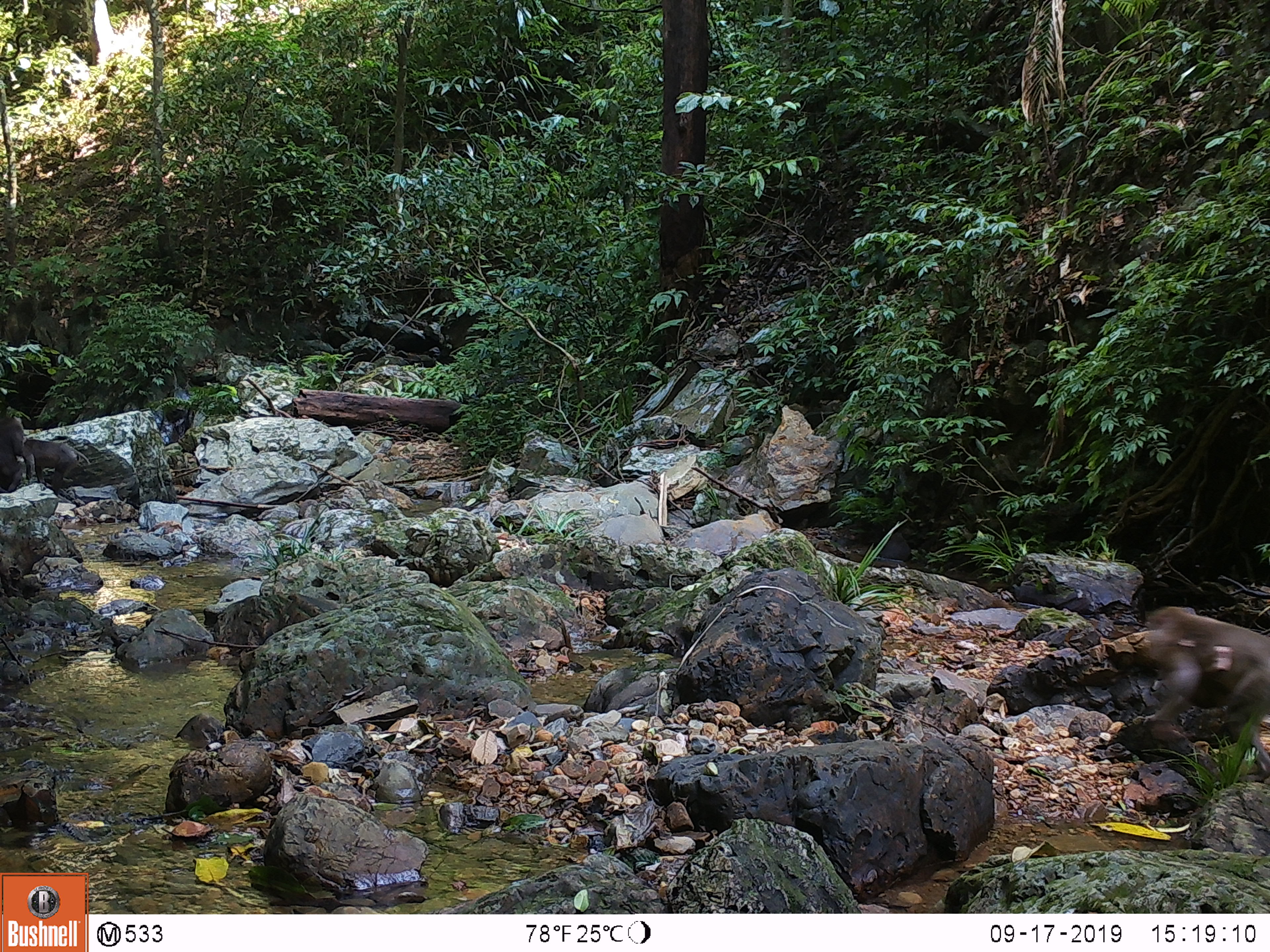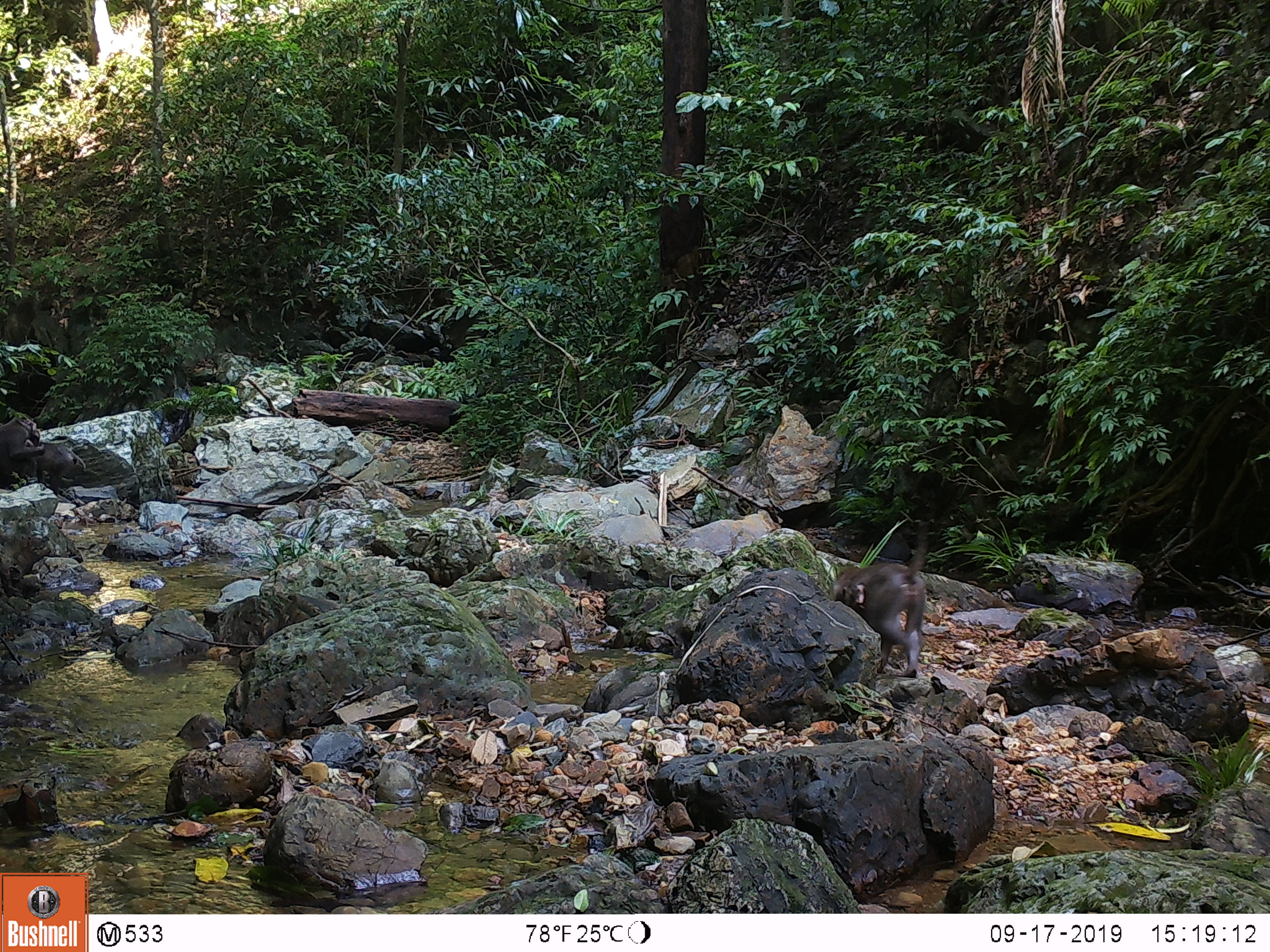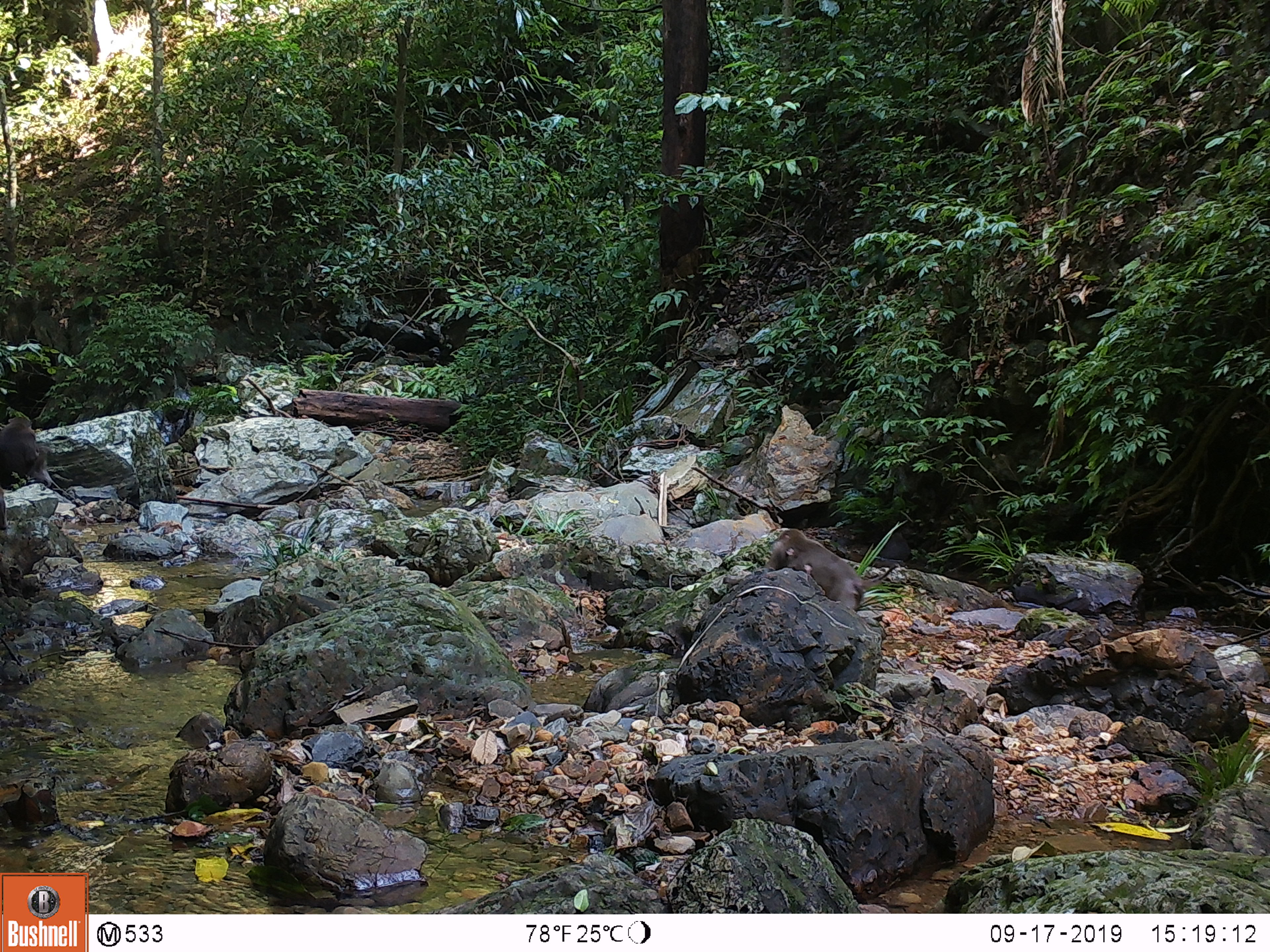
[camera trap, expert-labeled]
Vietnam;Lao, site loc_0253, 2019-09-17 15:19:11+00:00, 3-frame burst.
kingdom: Animalia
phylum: Chordata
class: Mammalia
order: Primates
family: Cercopithecidae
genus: Macaca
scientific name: Macaca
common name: macaques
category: assam or rhesus macaque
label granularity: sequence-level